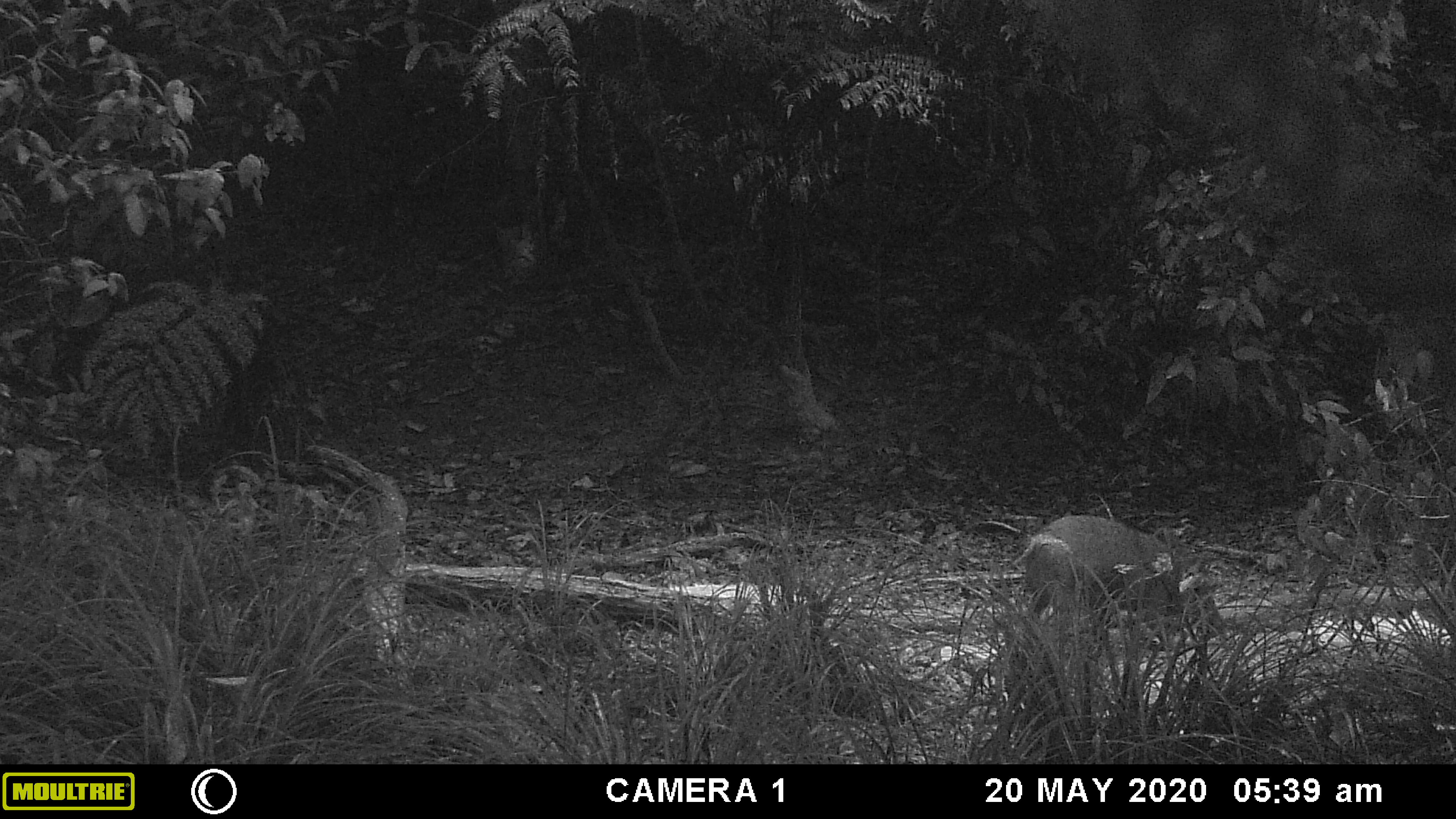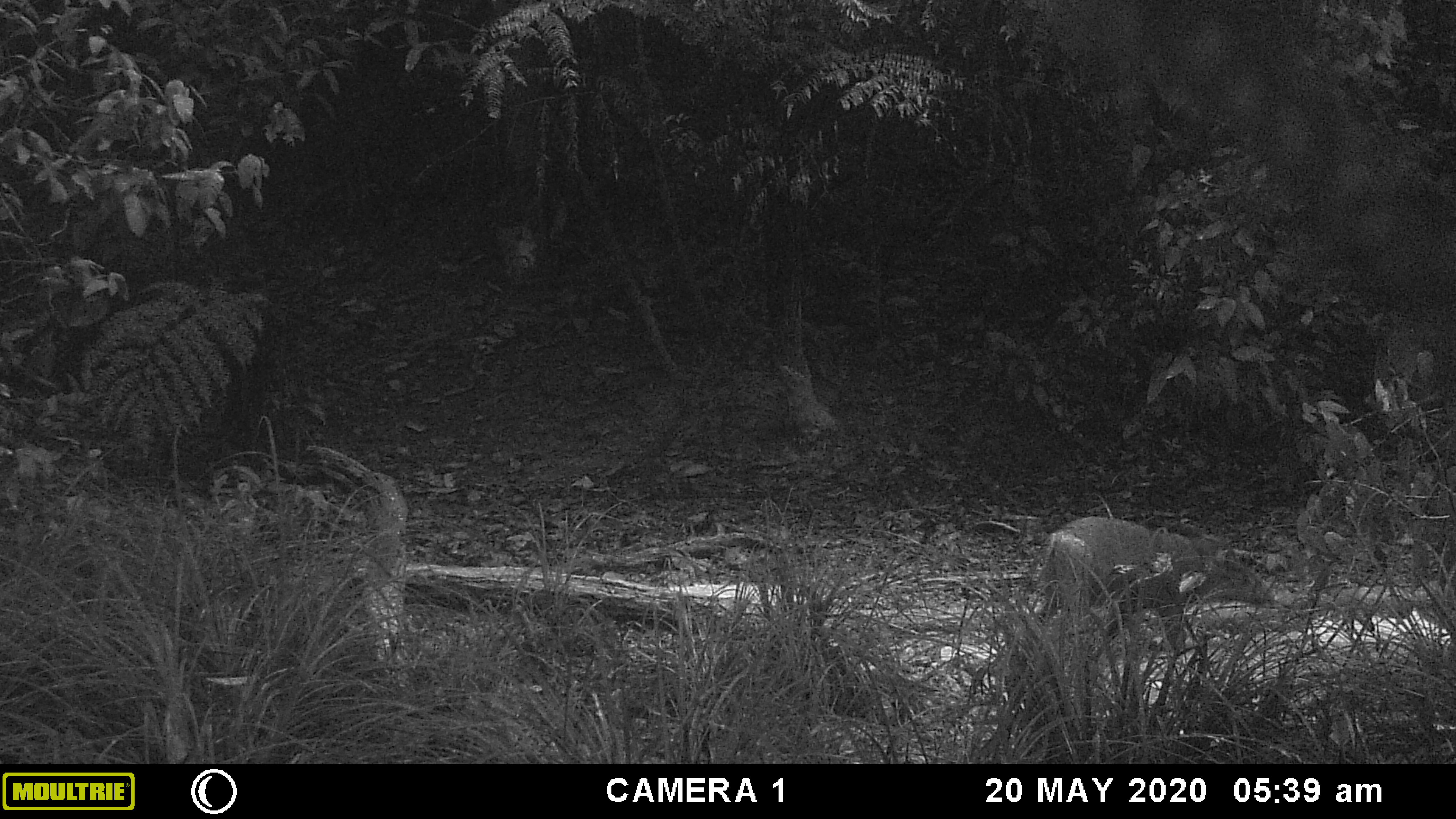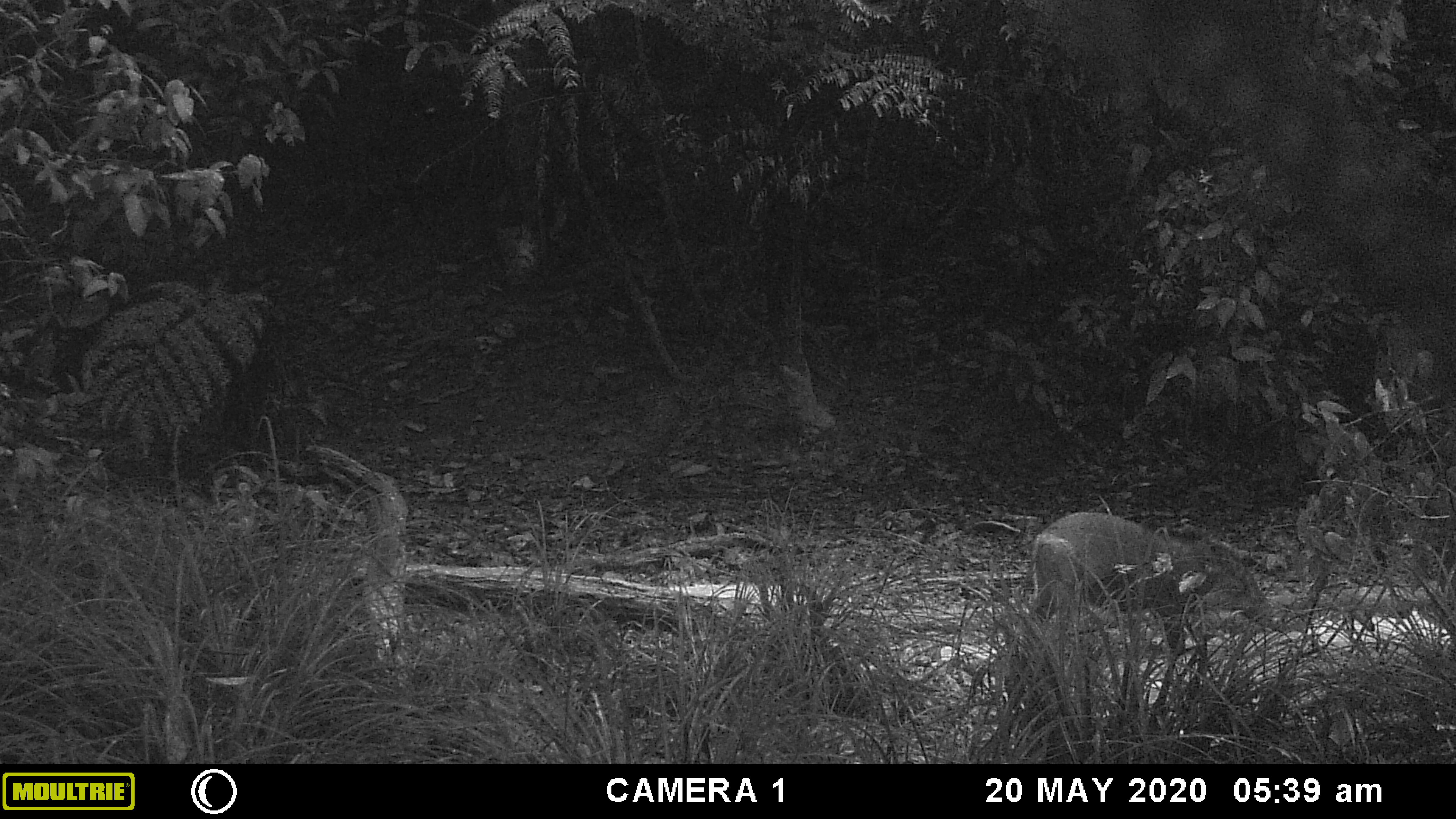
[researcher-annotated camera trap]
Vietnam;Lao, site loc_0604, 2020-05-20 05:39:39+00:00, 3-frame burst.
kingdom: Animalia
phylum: Chordata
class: Mammalia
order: Artiodactyla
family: Suidae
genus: Sus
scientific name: Sus scrofa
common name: eurasian wild pig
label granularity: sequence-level